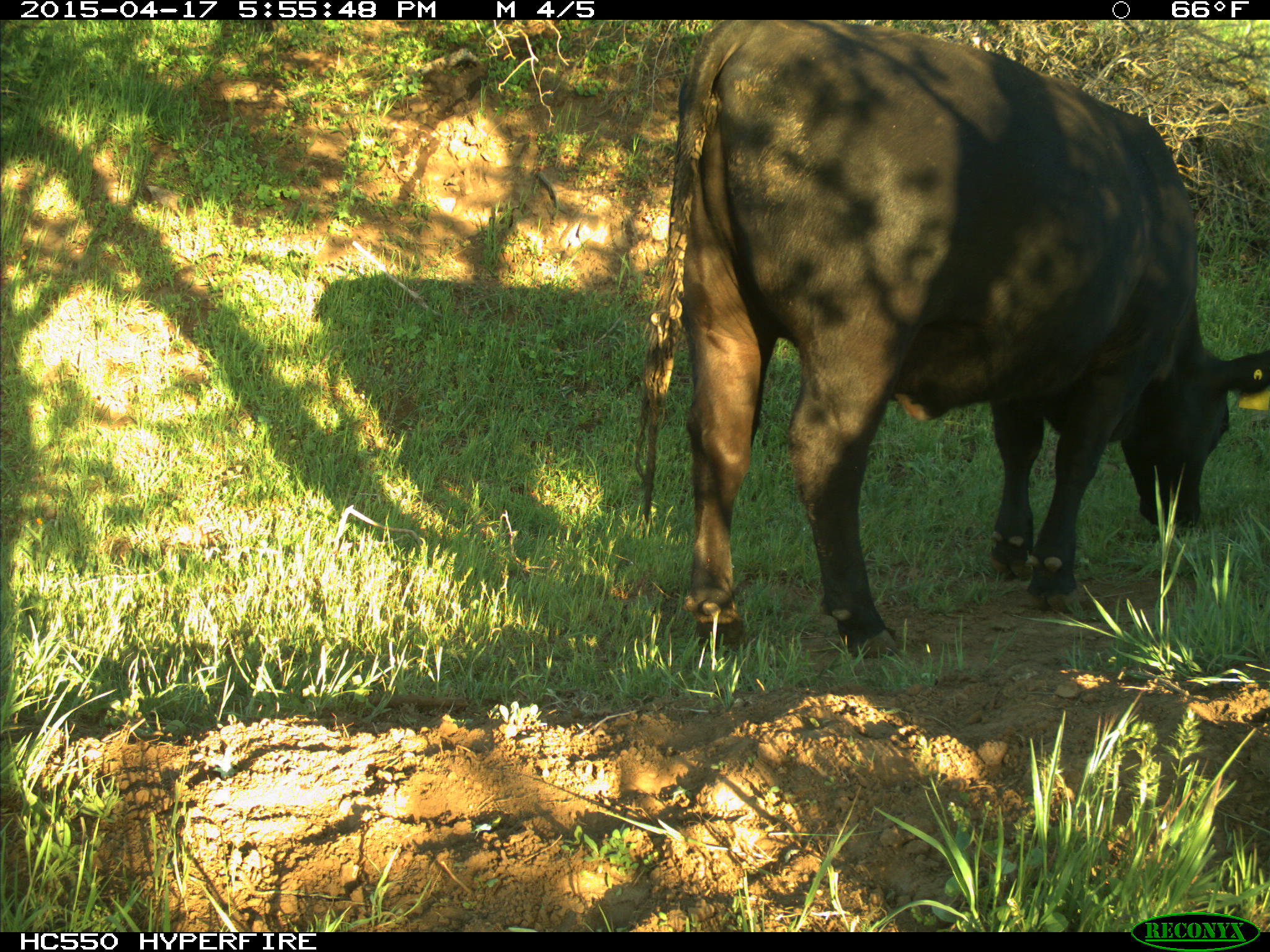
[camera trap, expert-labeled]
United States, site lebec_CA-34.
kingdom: Animalia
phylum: Chordata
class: Mammalia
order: Artiodactyla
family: Bovidae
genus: Bos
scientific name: Bos taurus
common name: domestic cow